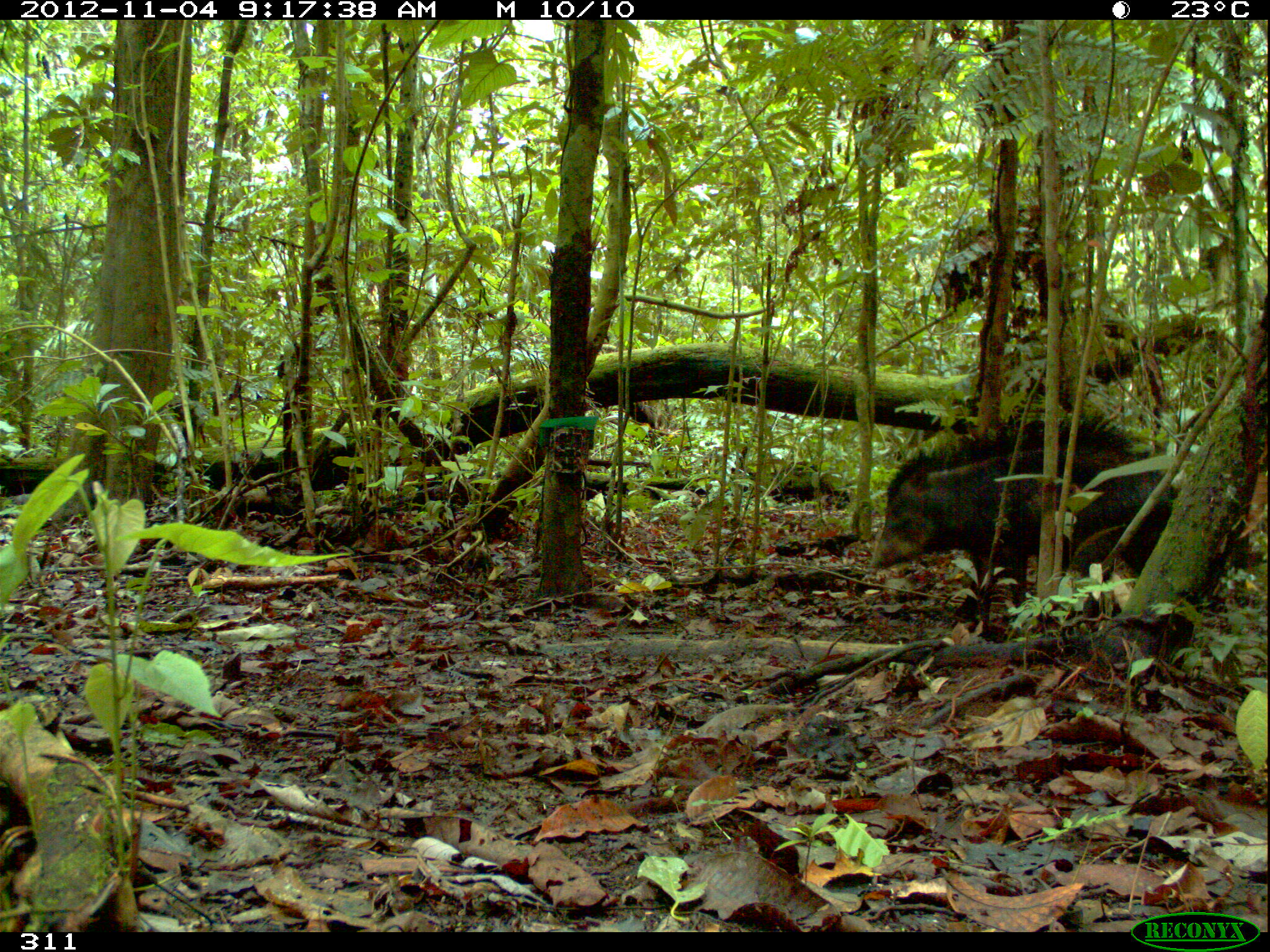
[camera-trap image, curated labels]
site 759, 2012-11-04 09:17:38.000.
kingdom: Animalia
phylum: Chordata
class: Mammalia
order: Artiodactyla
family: Tayassuidae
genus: Tayassu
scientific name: Tayassu pecari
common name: white-lipped peccary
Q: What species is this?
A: Tayassu pecari (white-lipped peccary).